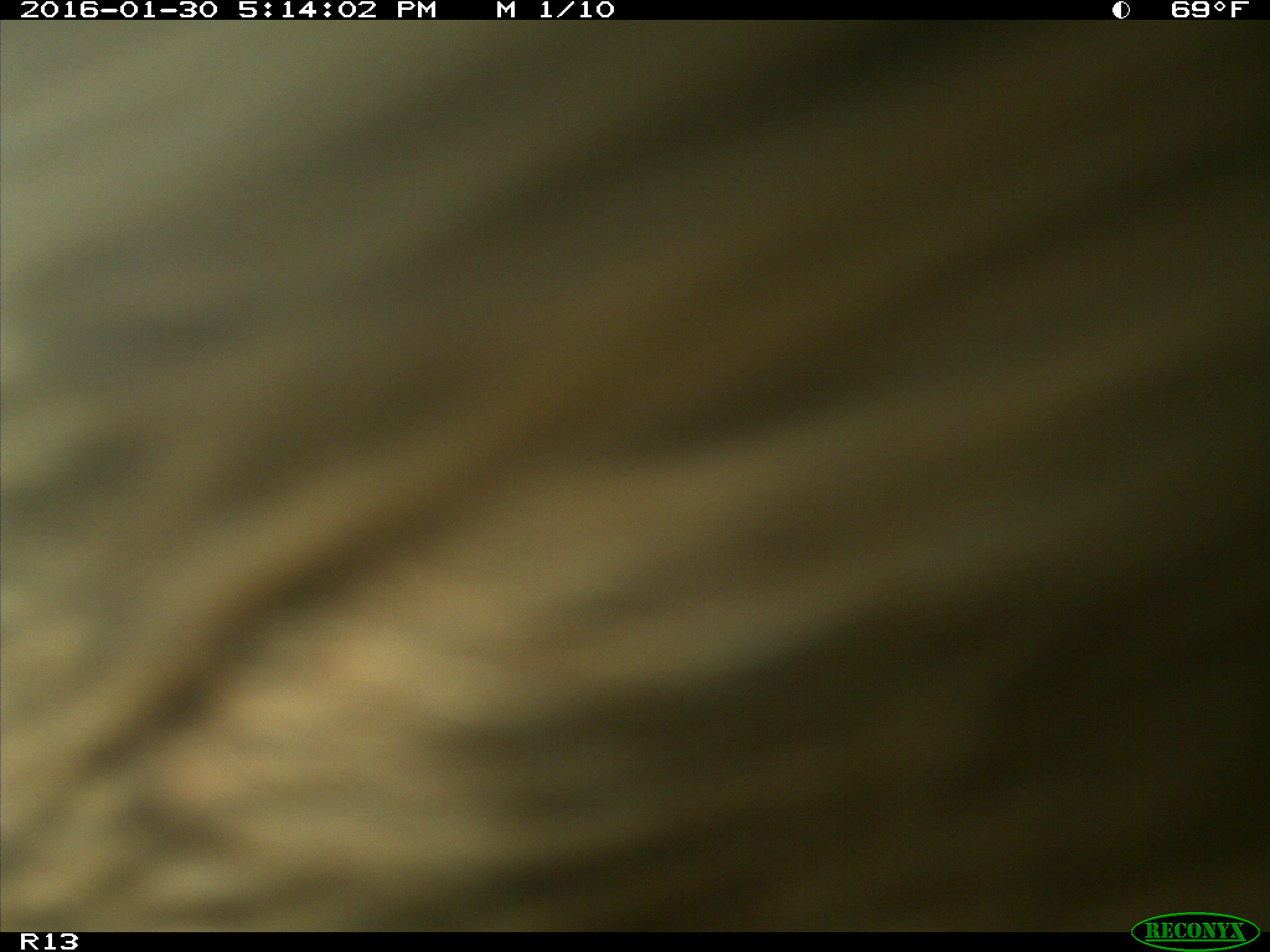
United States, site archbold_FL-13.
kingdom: Animalia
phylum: Chordata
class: Mammalia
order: Artiodactyla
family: Bovidae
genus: Bos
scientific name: Bos taurus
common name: domestic cow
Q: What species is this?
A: Bos taurus (domestic cow).